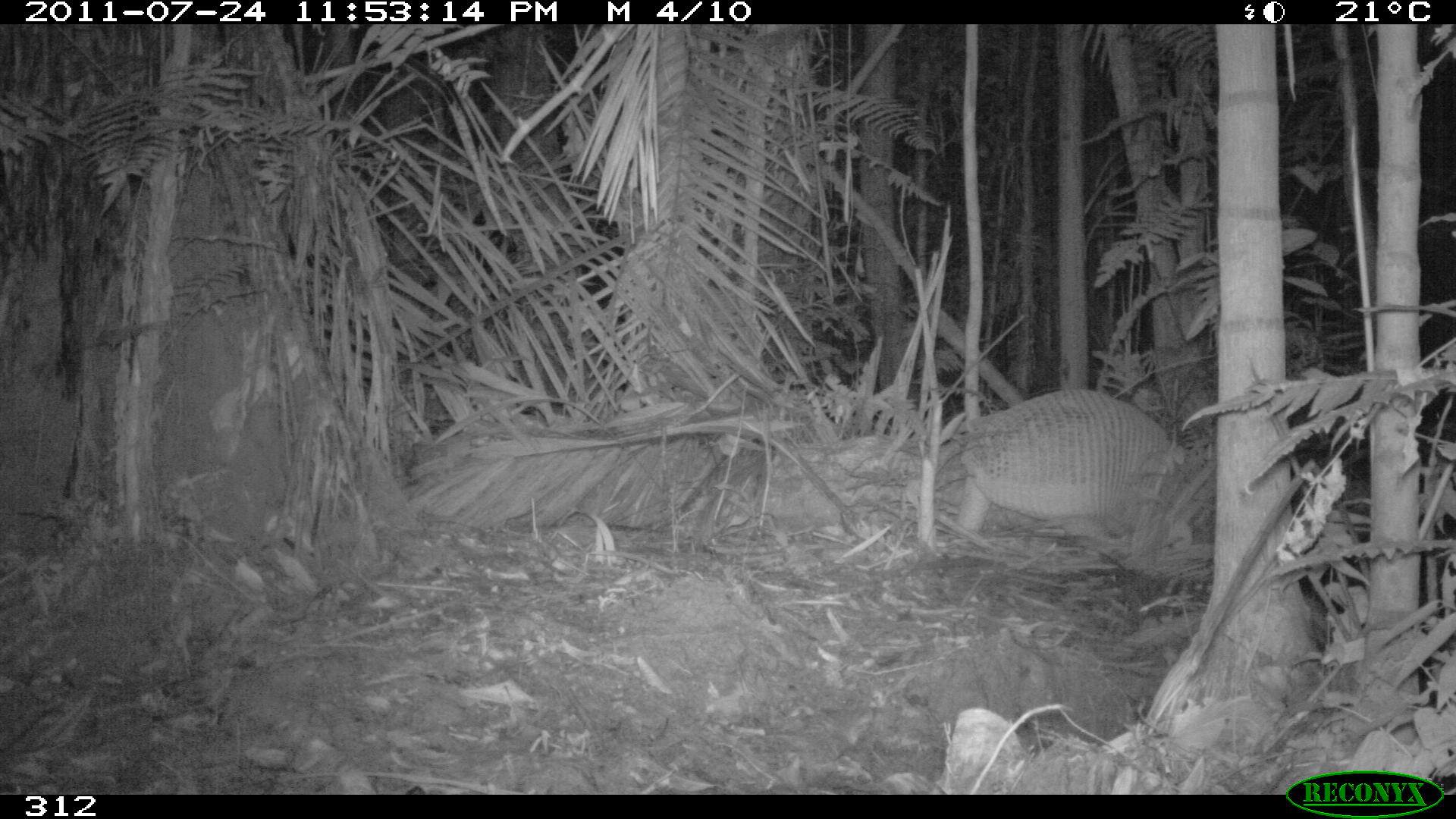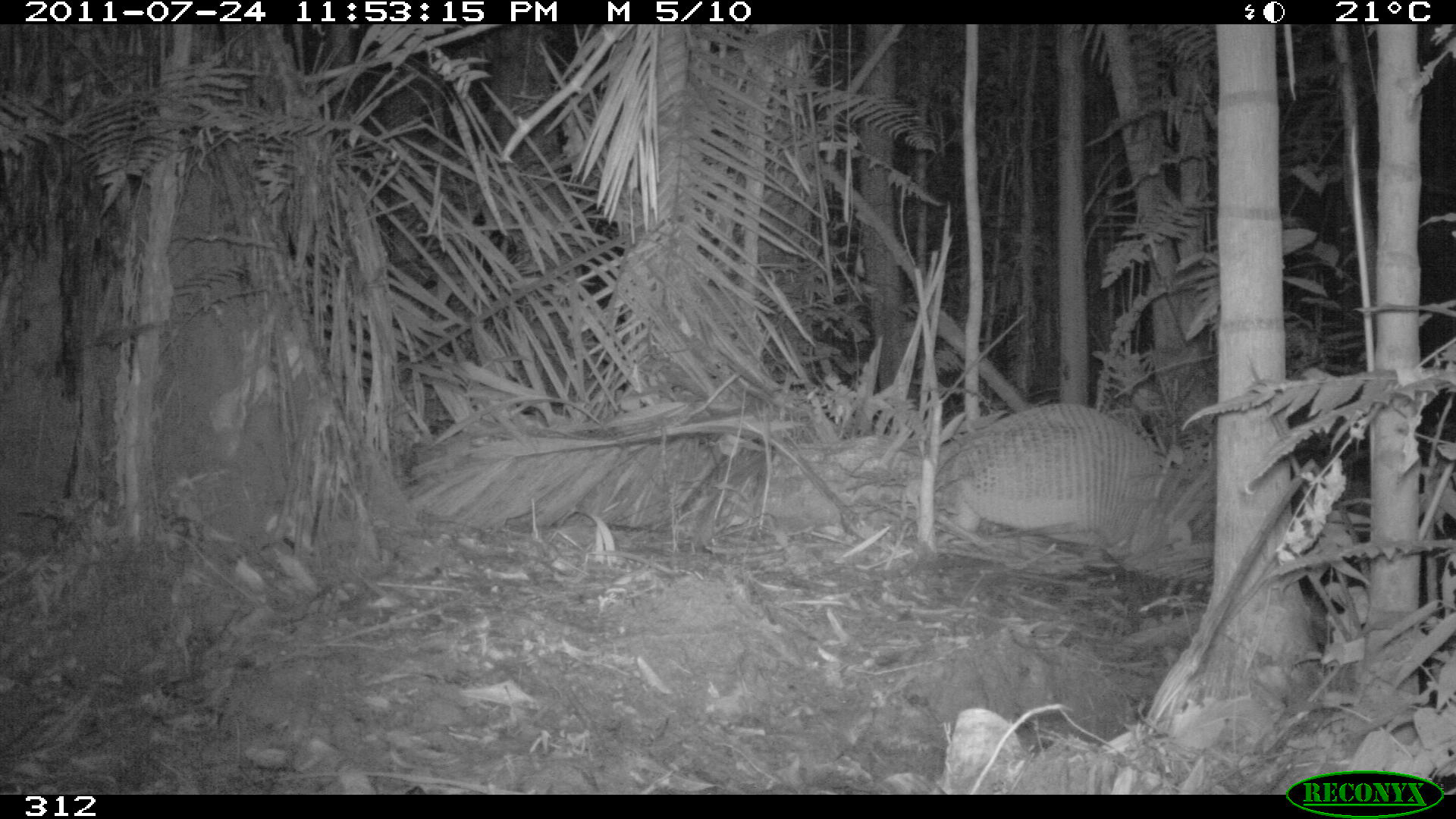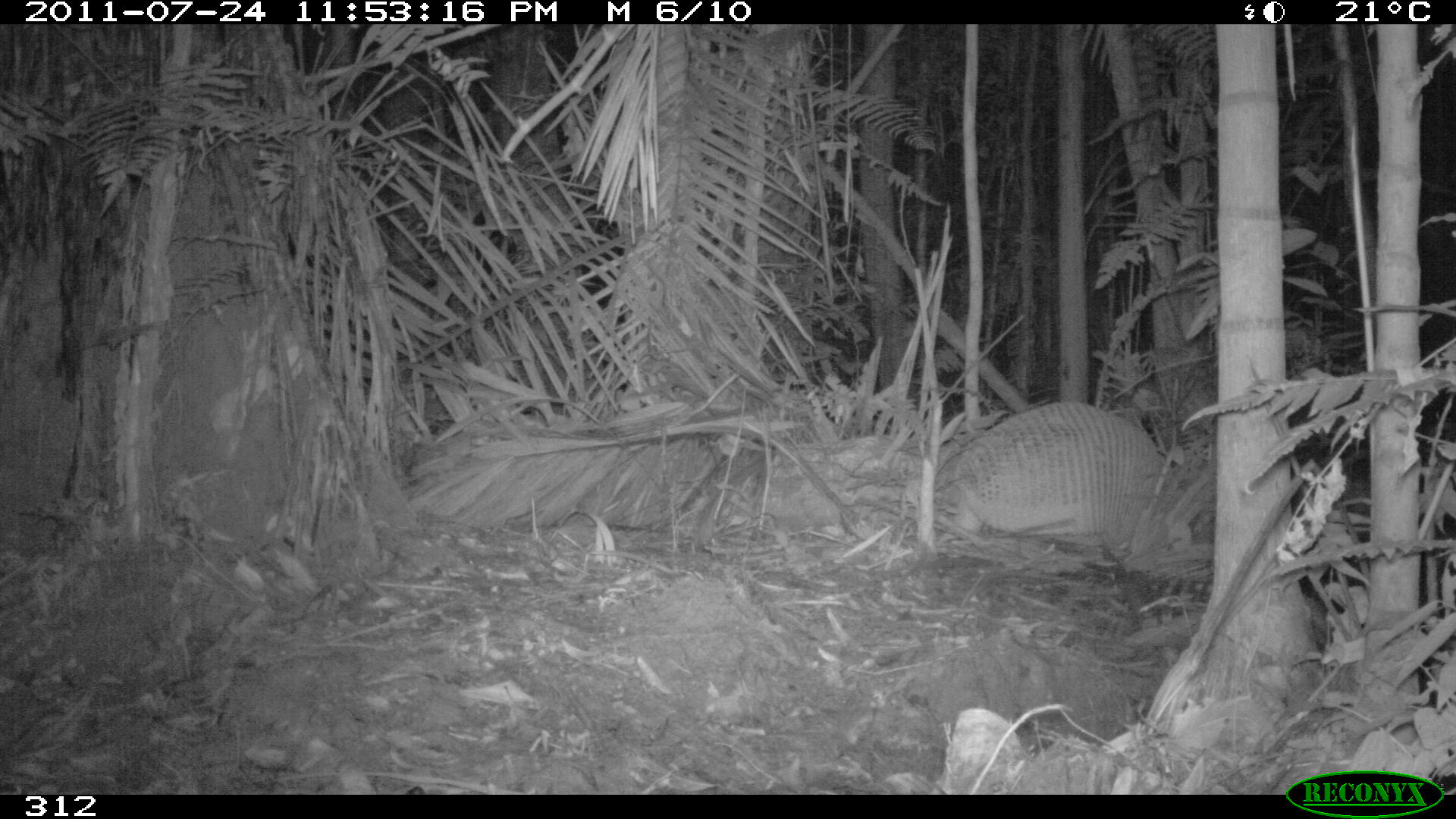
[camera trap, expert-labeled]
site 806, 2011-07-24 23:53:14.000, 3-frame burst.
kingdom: Animalia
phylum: Chordata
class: Mammalia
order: Cingulata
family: Chlamyphoridae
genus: Priodontes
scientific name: Priodontes maximus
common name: giant armadillo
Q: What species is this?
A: Priodontes maximus (giant armadillo).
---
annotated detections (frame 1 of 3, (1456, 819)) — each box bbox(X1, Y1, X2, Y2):
priodontes maximus: bbox(953, 384, 1182, 543)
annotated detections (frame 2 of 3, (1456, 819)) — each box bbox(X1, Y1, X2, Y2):
priodontes maximus: bbox(932, 400, 1192, 552)